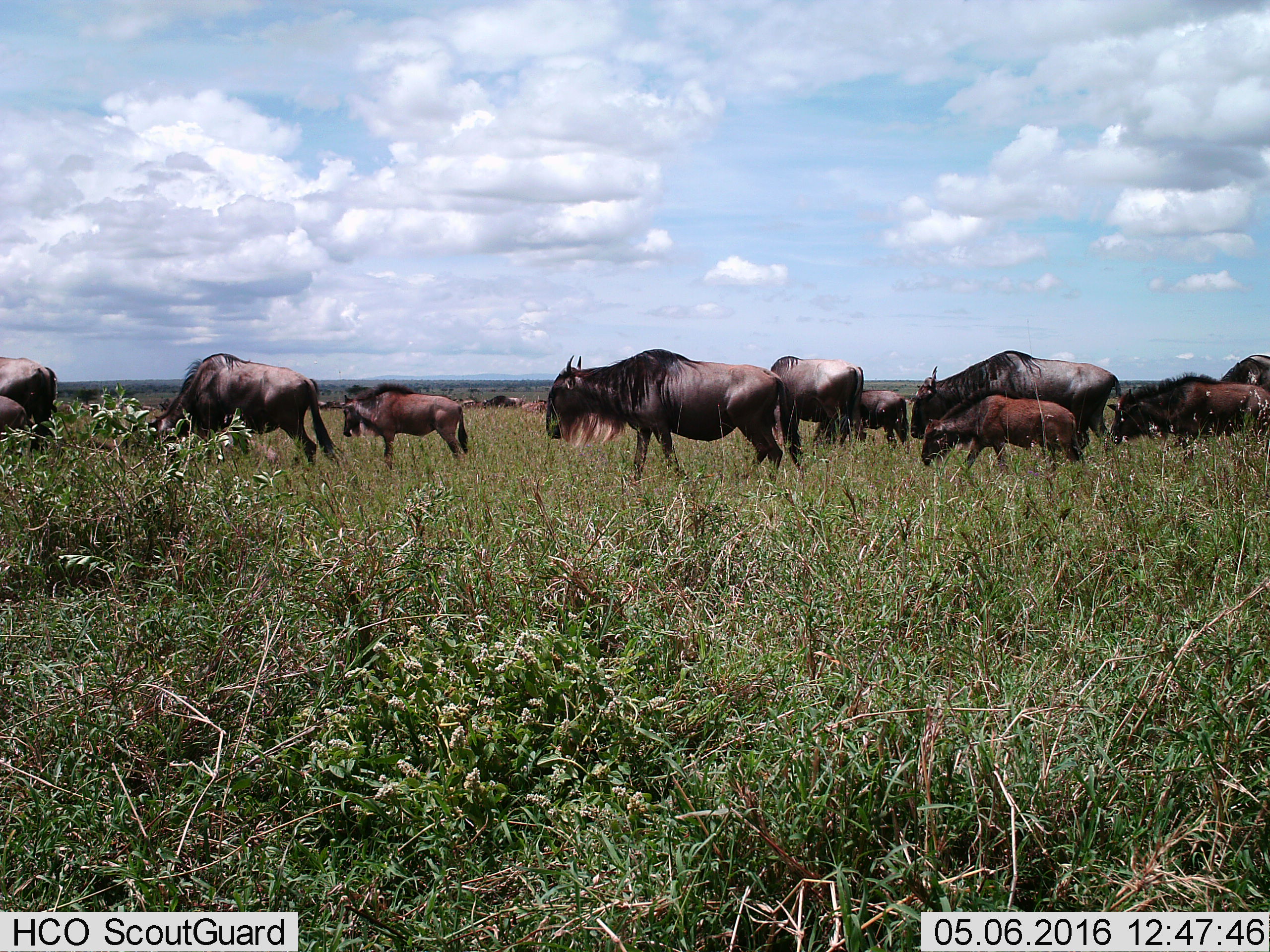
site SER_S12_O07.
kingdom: Animalia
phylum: Chordata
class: Mammalia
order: Artiodactyla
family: Bovidae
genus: Connochaetes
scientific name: Connochaetes taurinus taurinus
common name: blue wildebeest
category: wildebeestblue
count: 11-50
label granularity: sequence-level